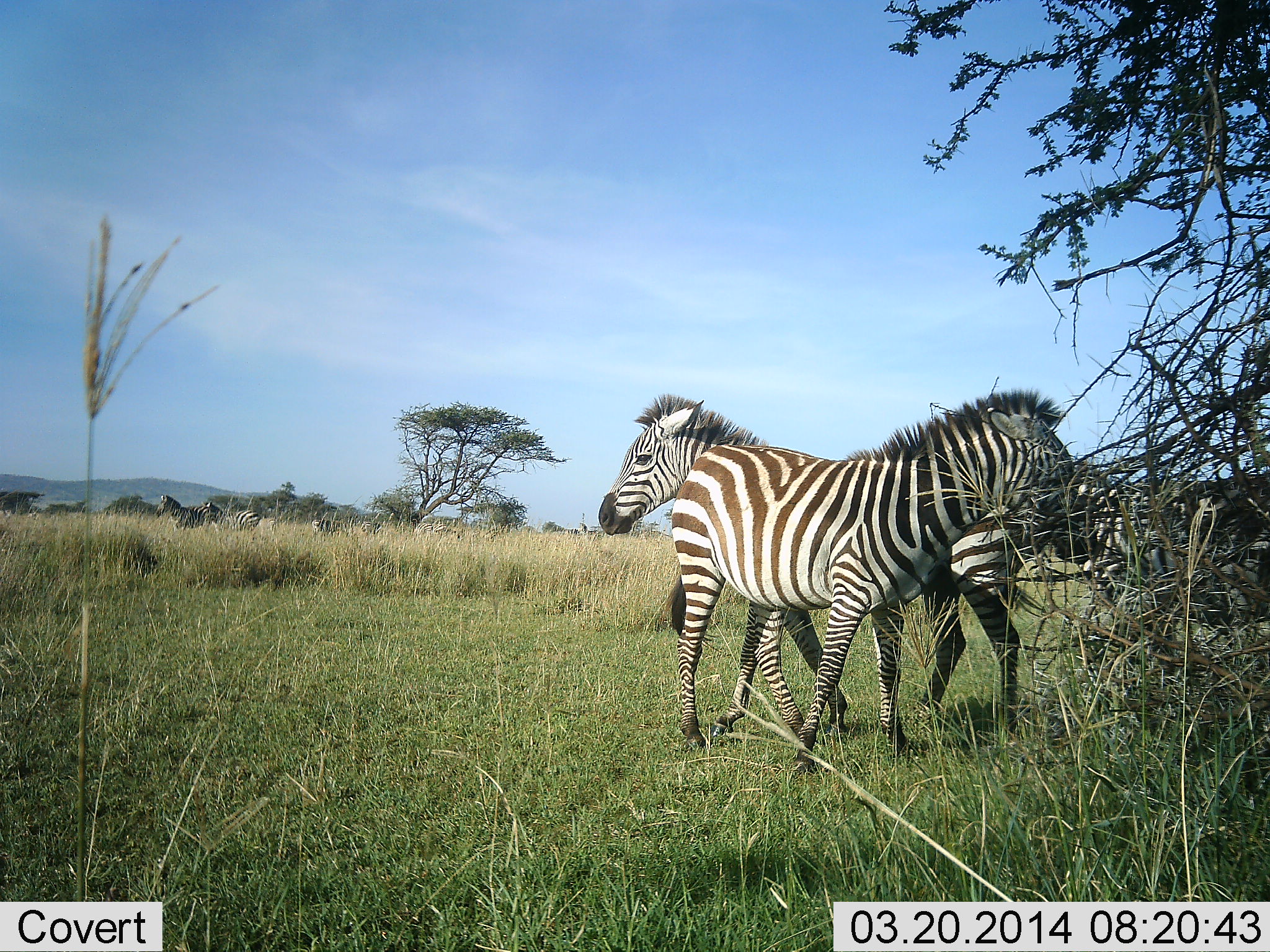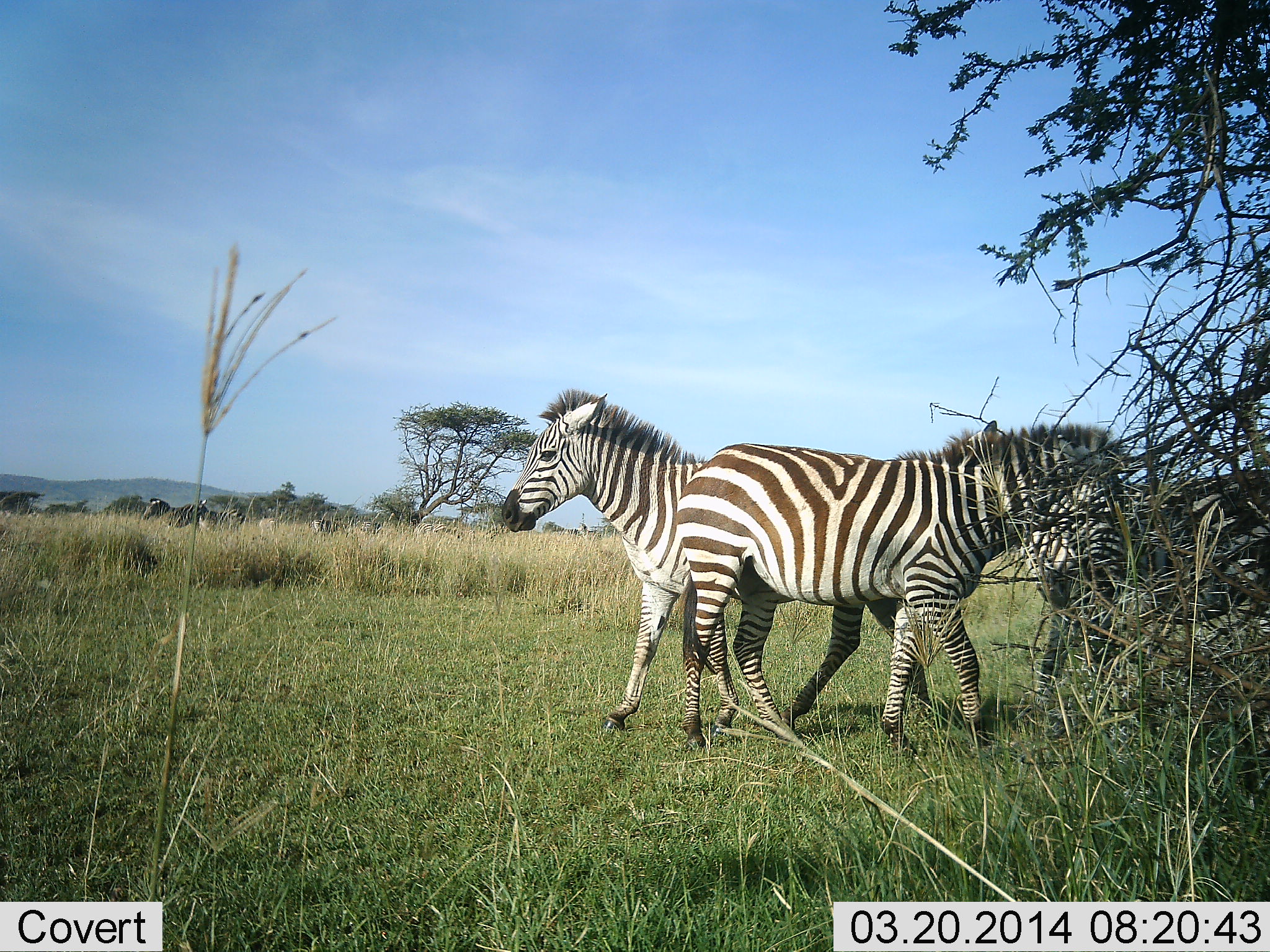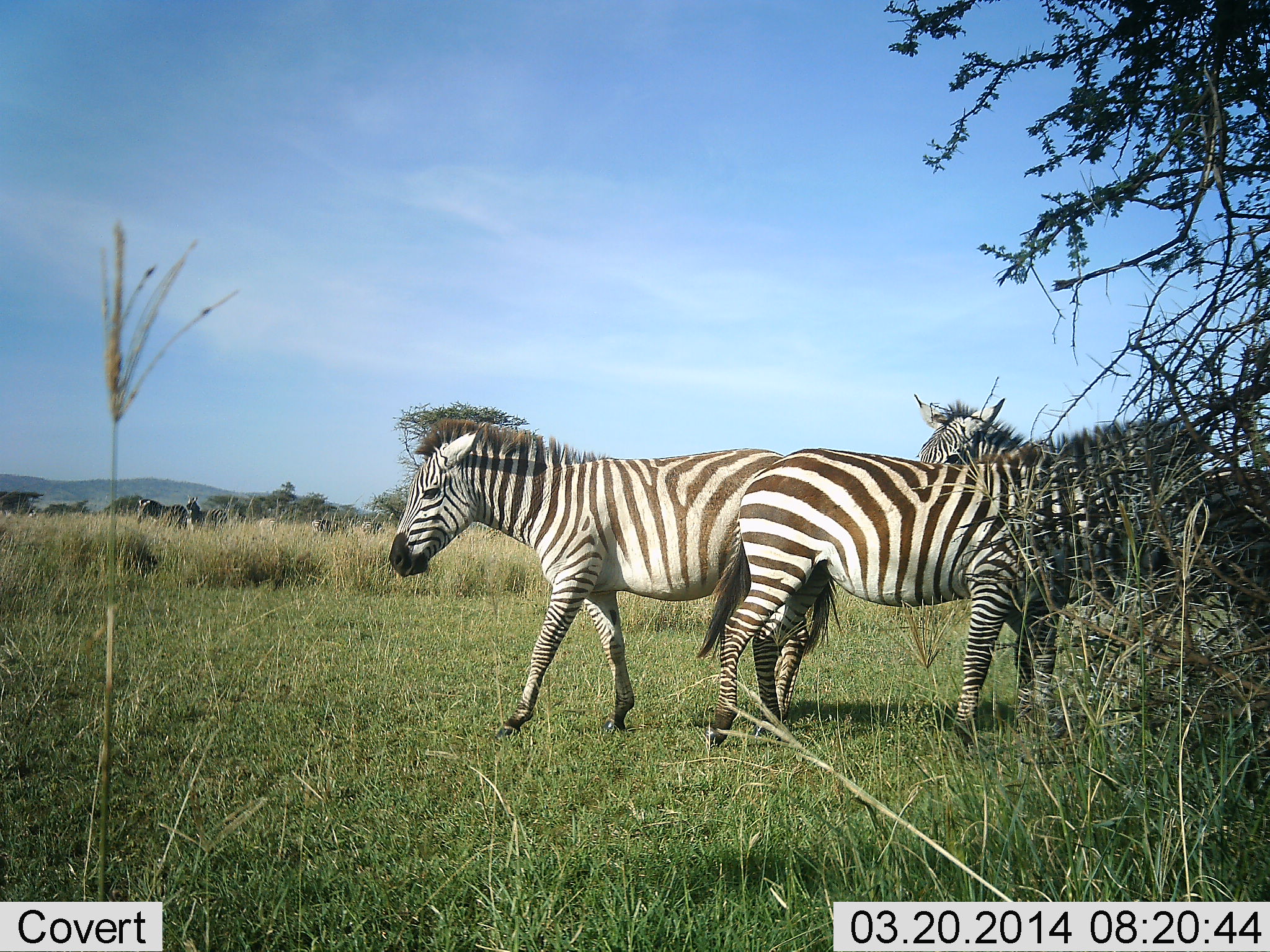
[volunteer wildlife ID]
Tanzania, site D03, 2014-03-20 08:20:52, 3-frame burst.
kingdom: Animalia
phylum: Chordata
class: Mammalia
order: Perissodactyla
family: Equidae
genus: Equus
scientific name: Equus quagga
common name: plains zebra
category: zebra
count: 6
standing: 40%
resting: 0%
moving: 80%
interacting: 10%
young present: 0%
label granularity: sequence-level